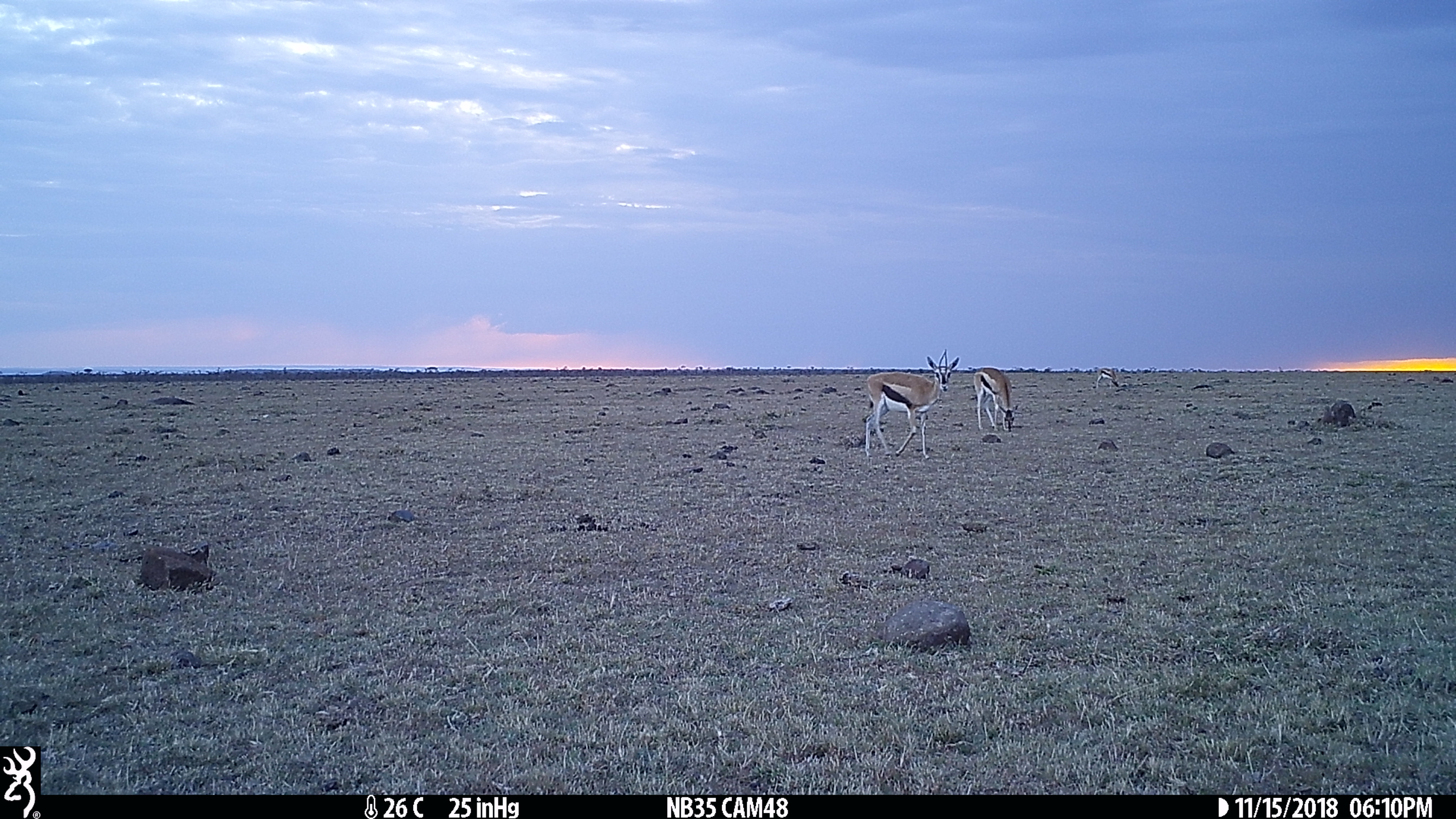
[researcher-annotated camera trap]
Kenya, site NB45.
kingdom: Animalia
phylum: Chordata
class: Mammalia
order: Artiodactyla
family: Bovidae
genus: Eudorcas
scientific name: Eudorcas thomsonii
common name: thomon's gazelle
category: gazelle thomsons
Gazelle thomsons (thomon's gazelle) (Eudorcas thomsonii).